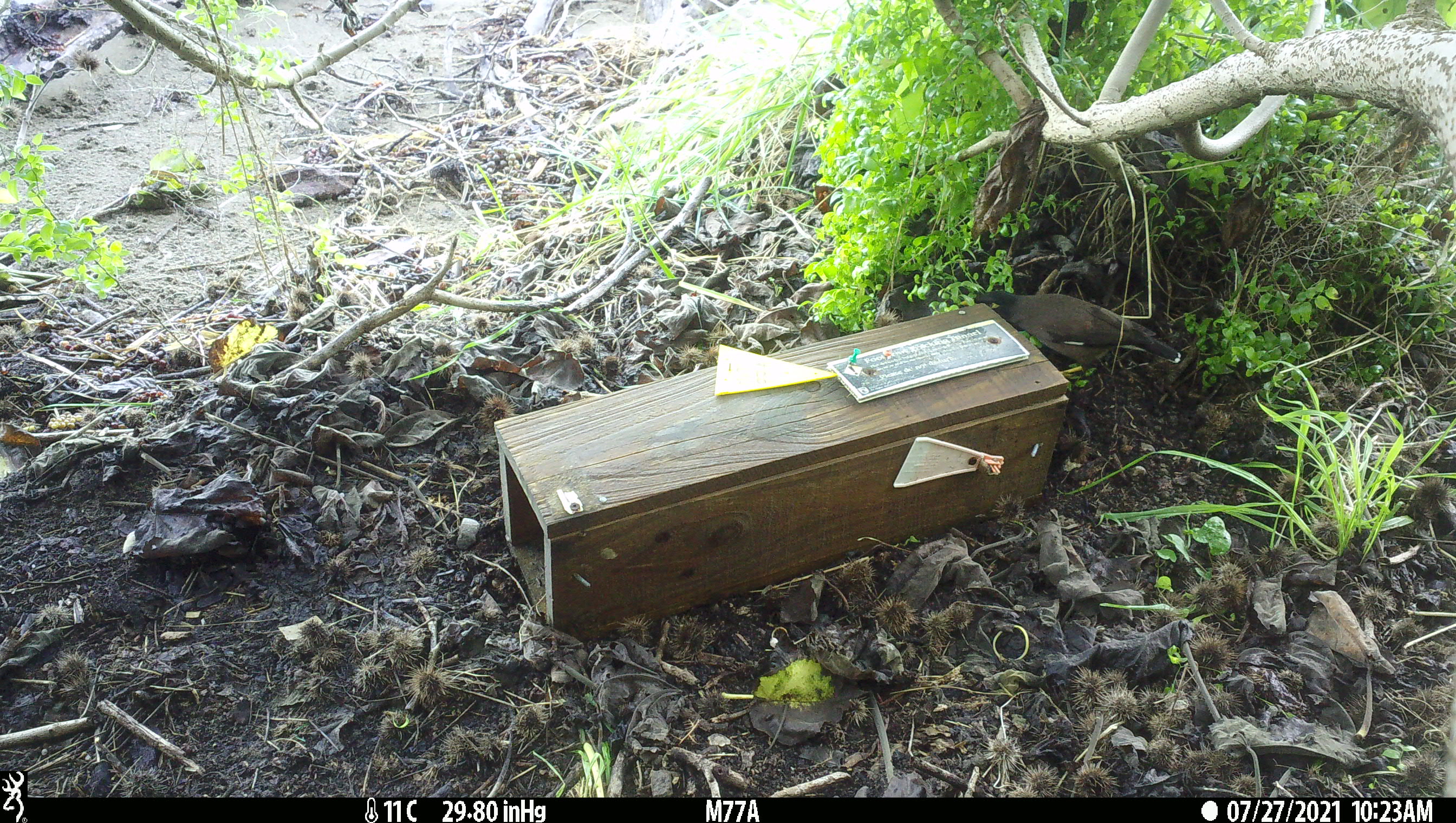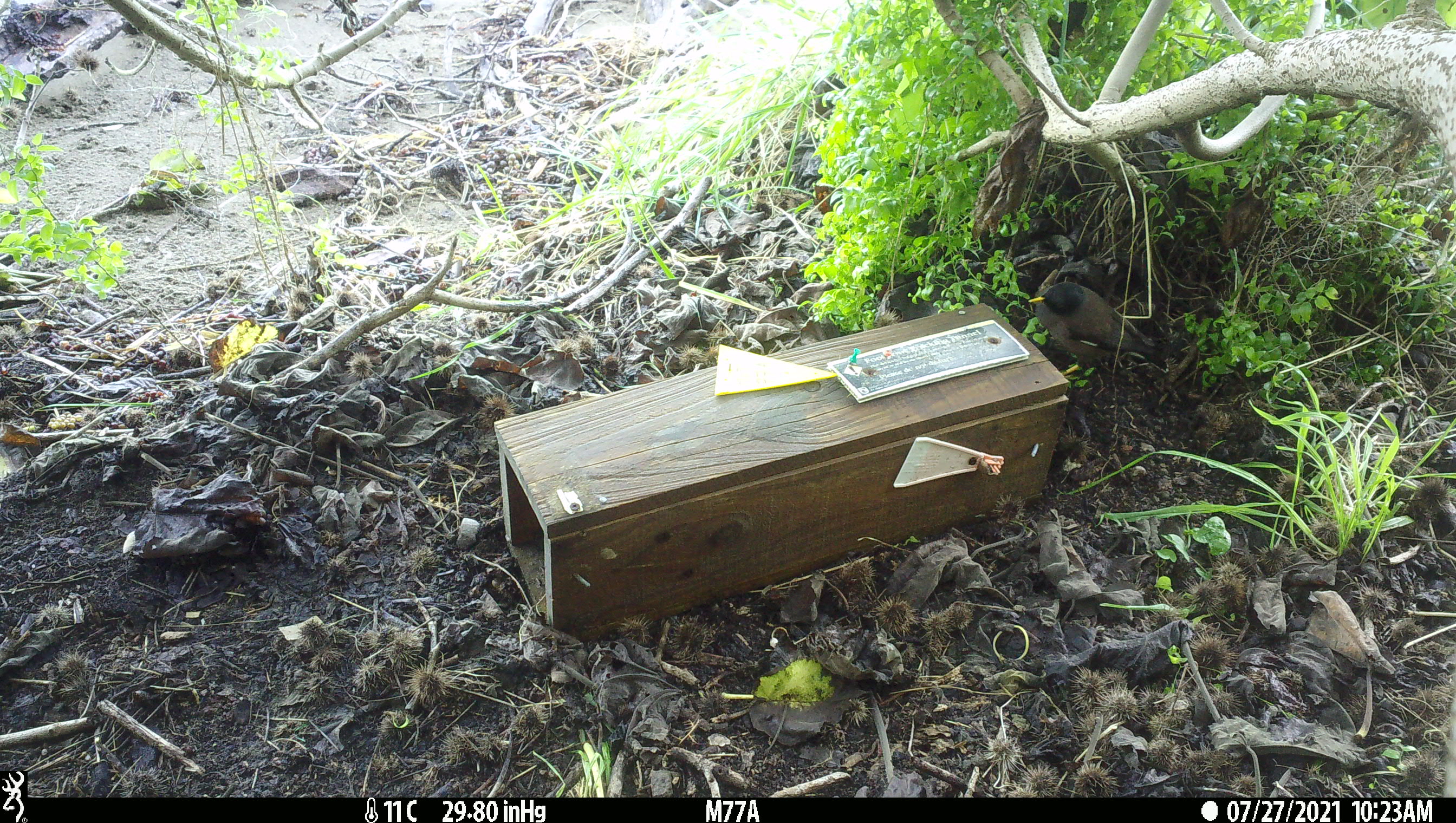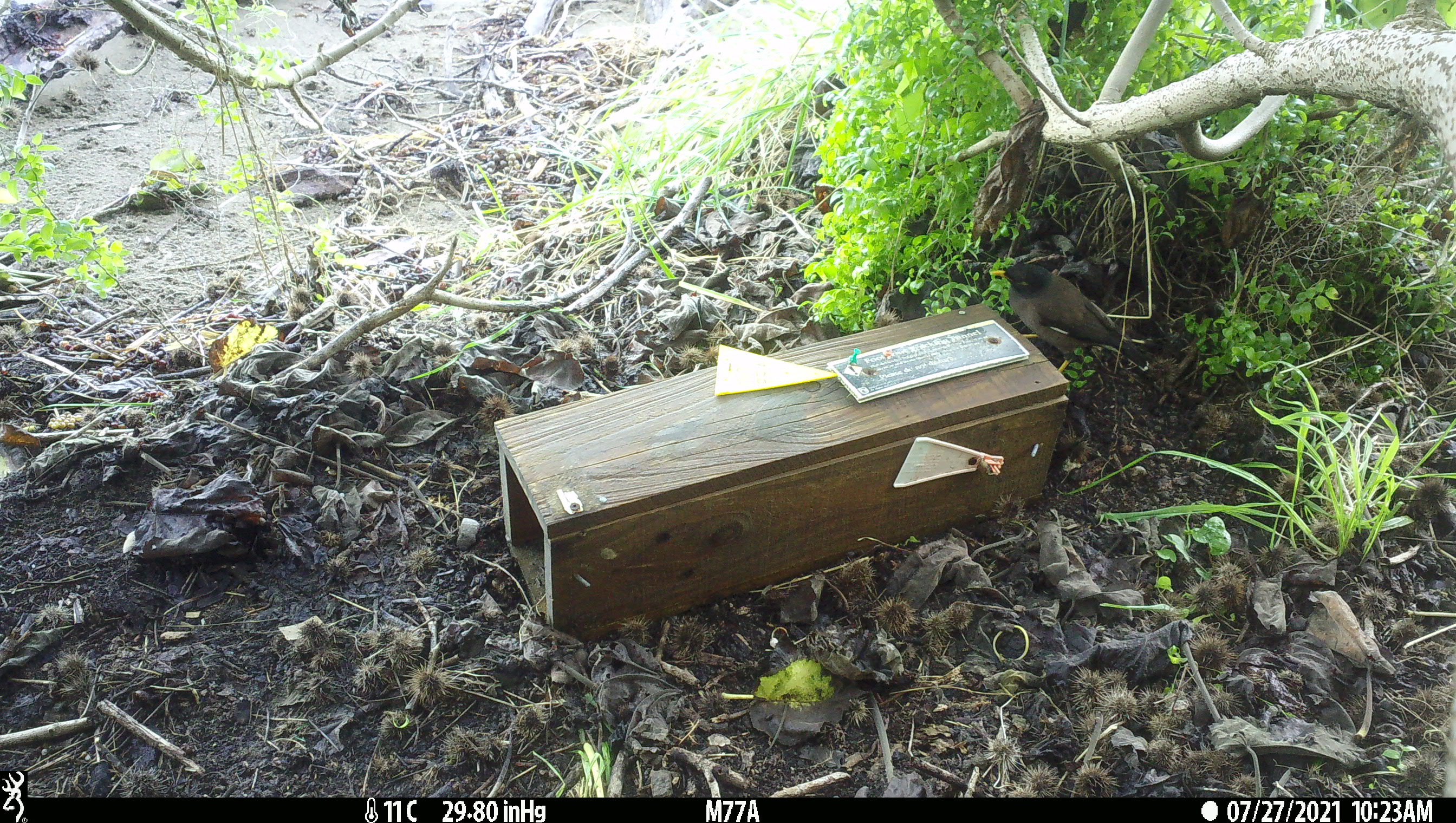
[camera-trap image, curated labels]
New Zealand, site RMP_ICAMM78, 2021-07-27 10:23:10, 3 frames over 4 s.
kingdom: Animalia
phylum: Chordata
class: Aves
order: Passeriformes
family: Sturnidae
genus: Acridotheres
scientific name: Acridotheres tristis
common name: common myna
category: myna